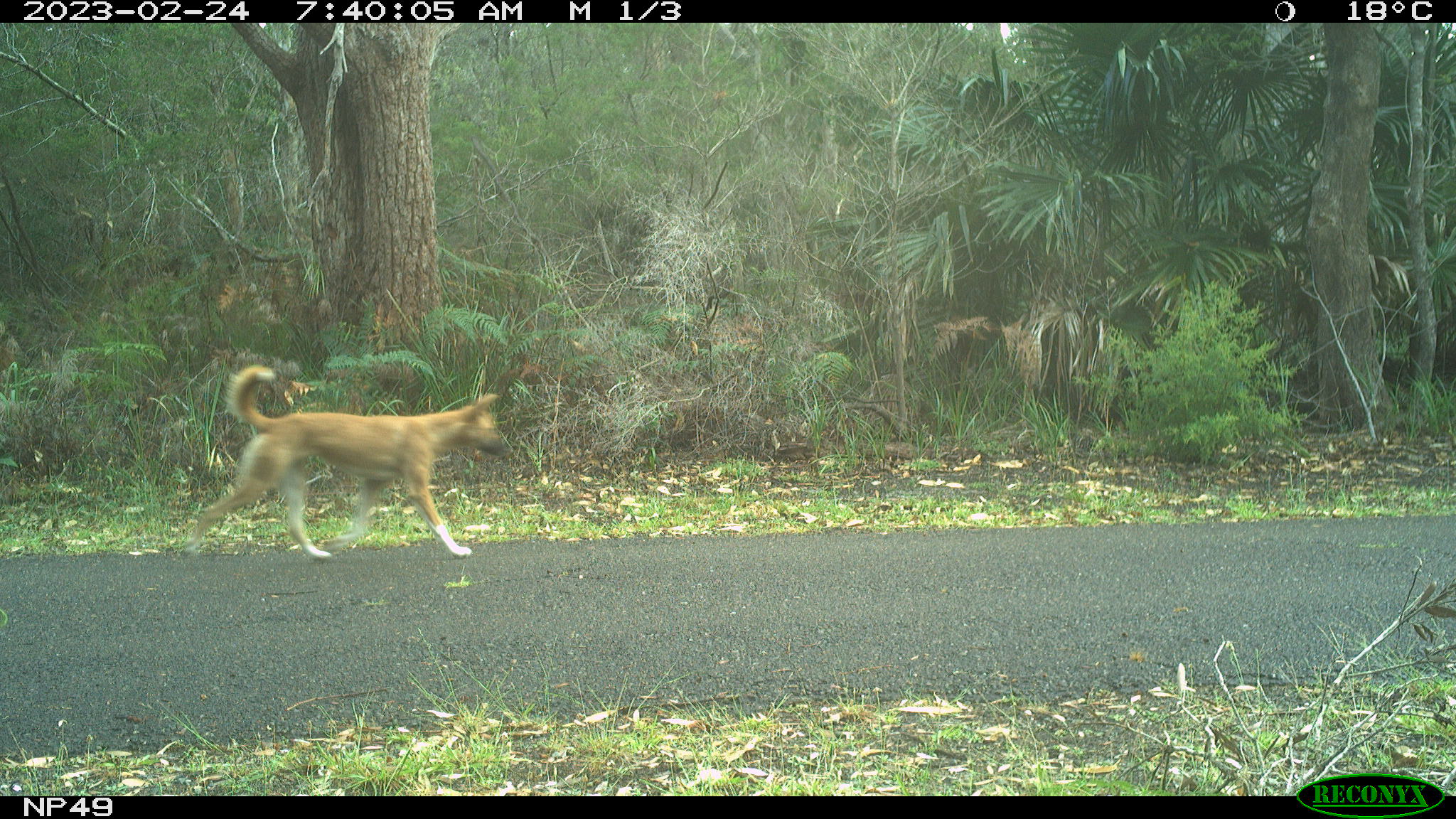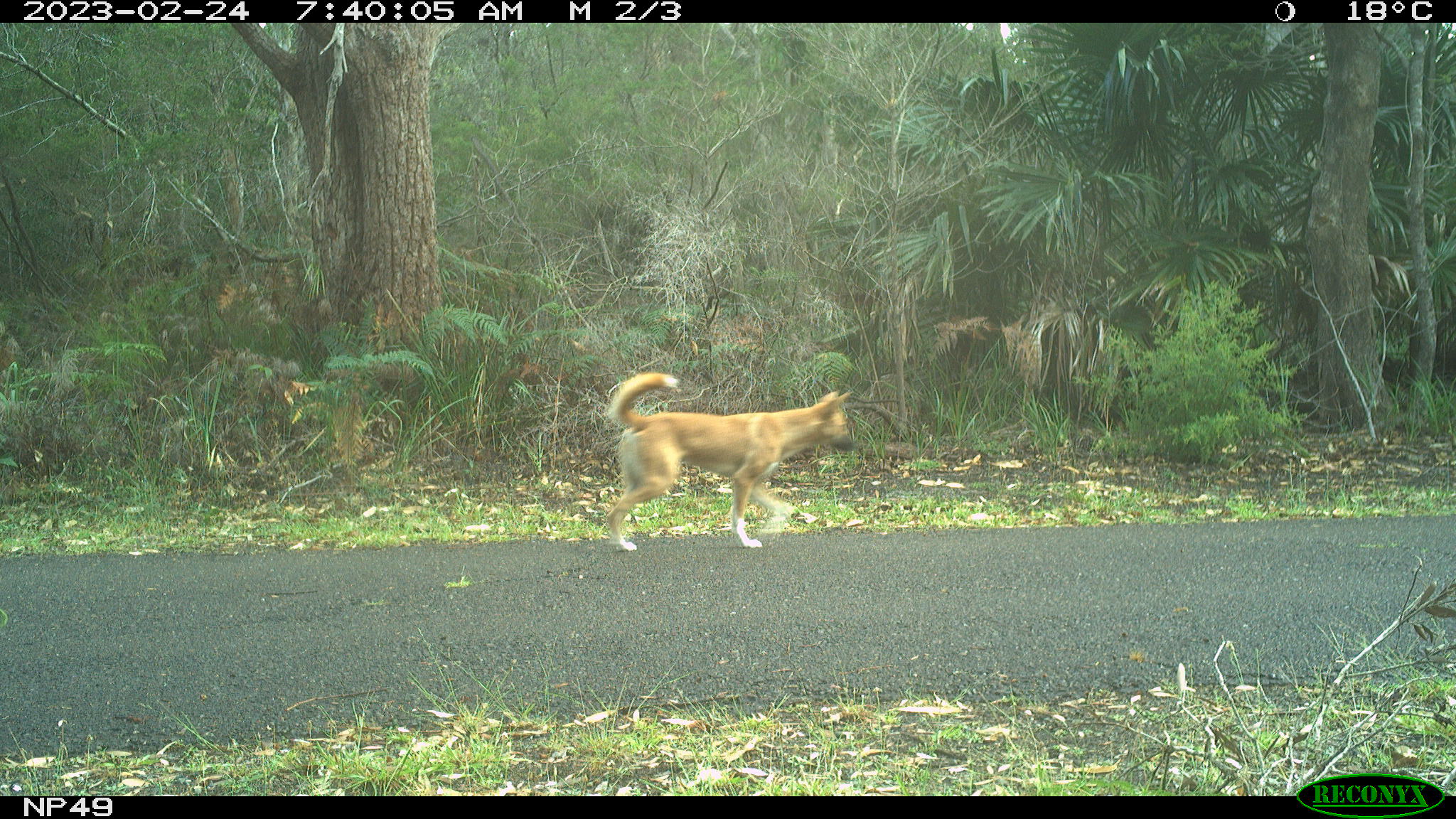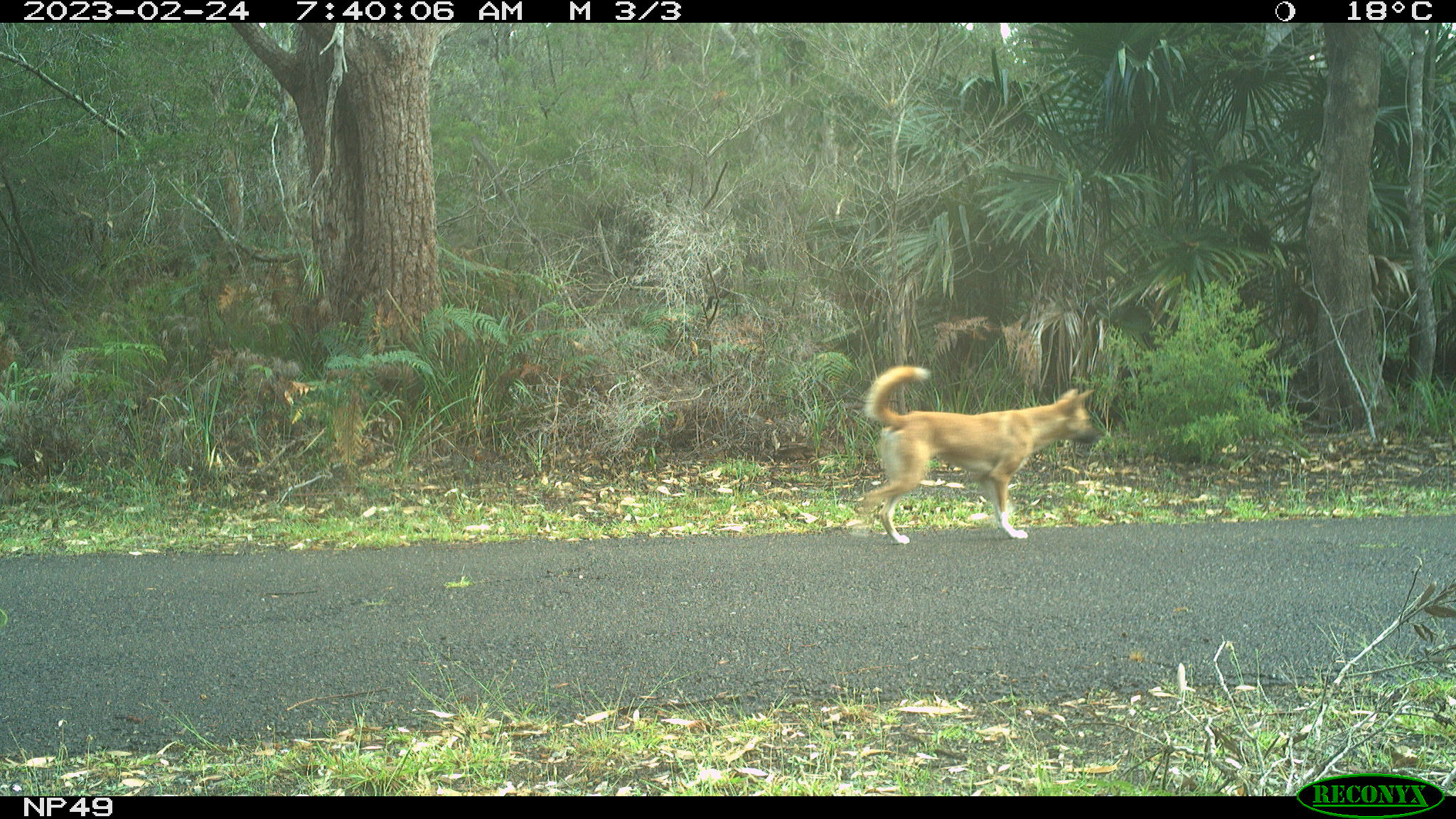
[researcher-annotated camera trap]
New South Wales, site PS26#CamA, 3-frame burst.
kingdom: Animalia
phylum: Chordata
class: Mammalia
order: Carnivora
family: Canidae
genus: Canis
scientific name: Canis familiaris dingo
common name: dingo